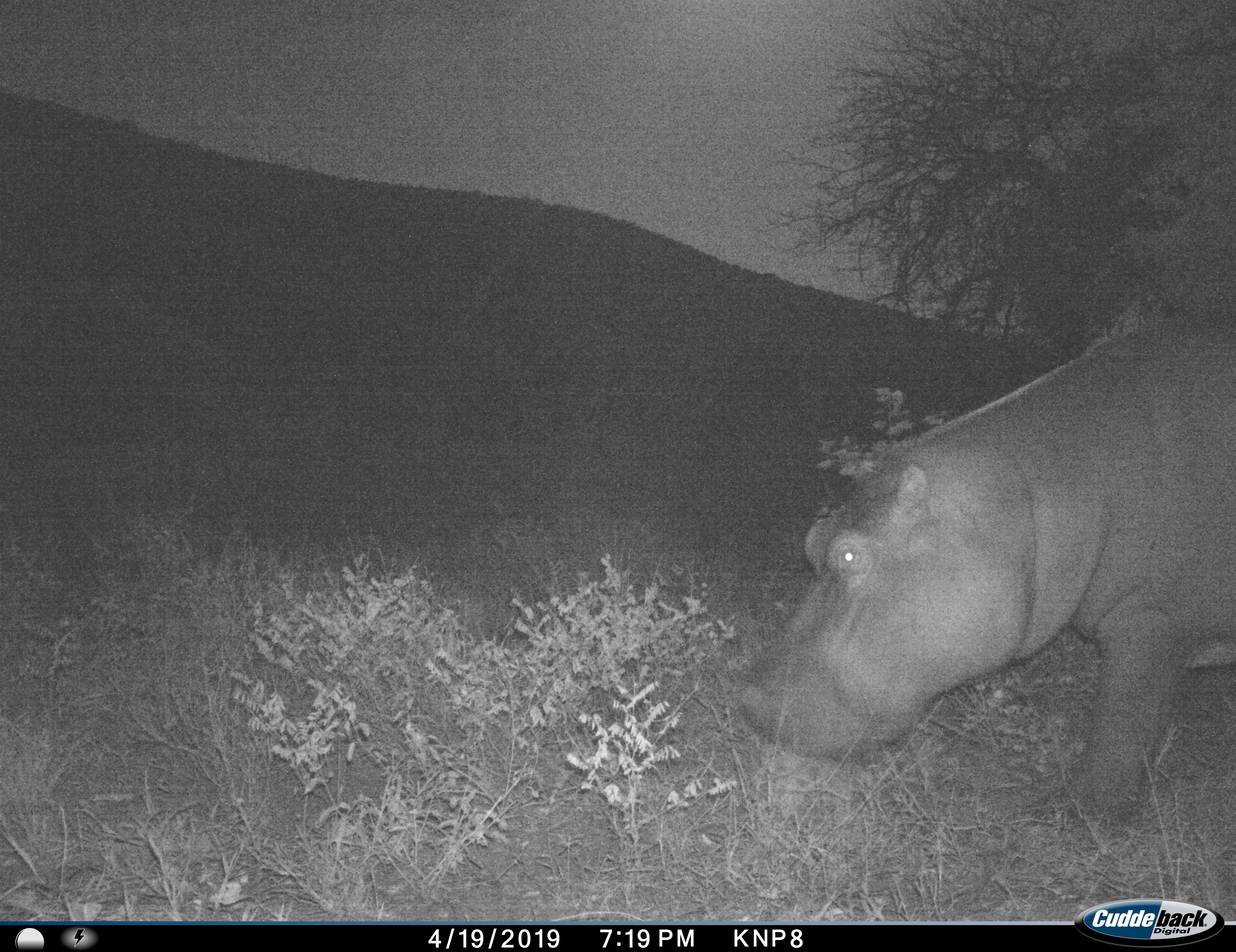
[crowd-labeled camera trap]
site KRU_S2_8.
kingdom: Animalia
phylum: Chordata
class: Mammalia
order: Artiodactyla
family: Hippopotamidae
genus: Hippopotamus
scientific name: Hippopotamus amphibius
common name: hippopotamus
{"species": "hippopotamus (Hippopotamus amphibius)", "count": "1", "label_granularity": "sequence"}